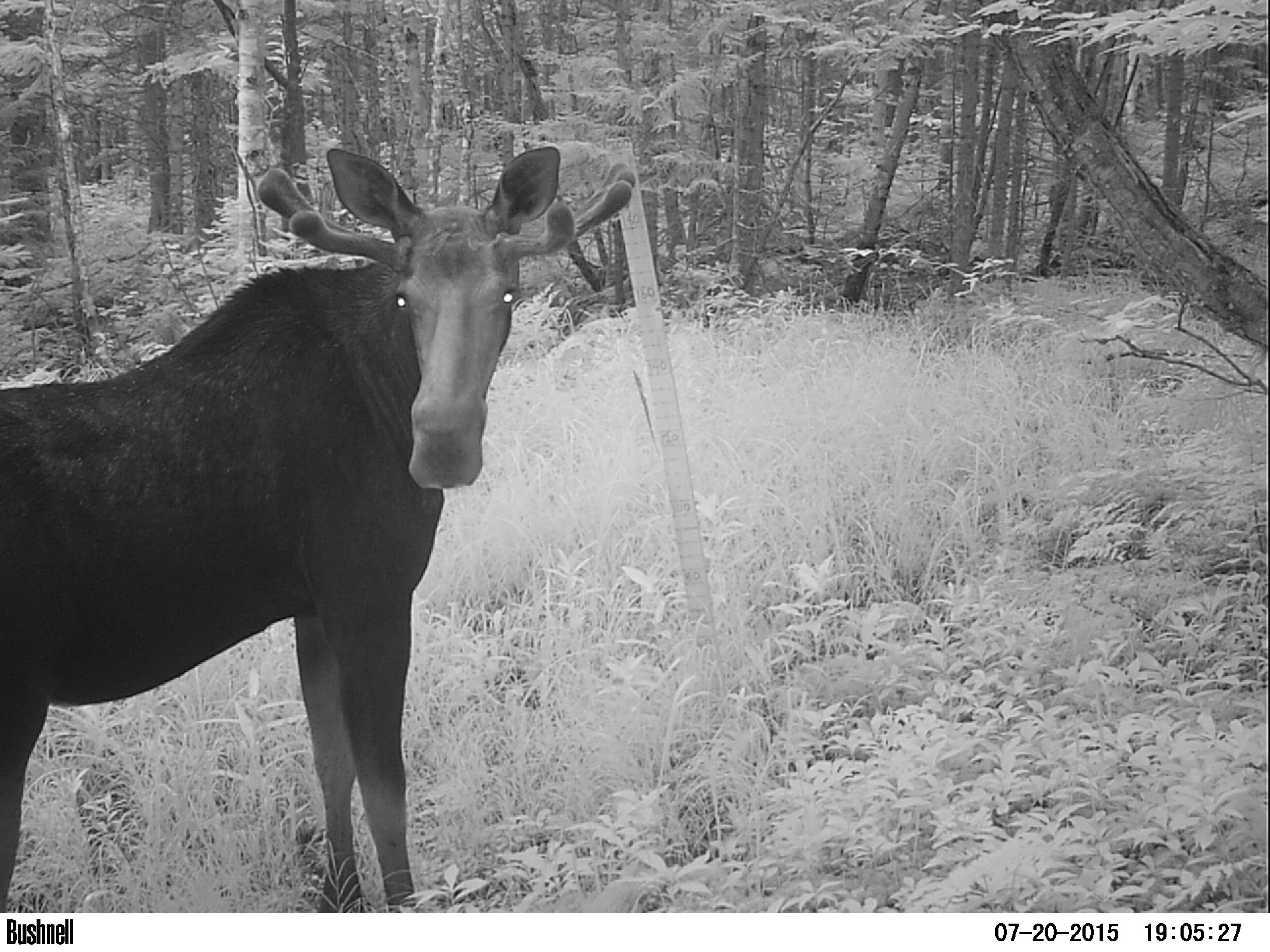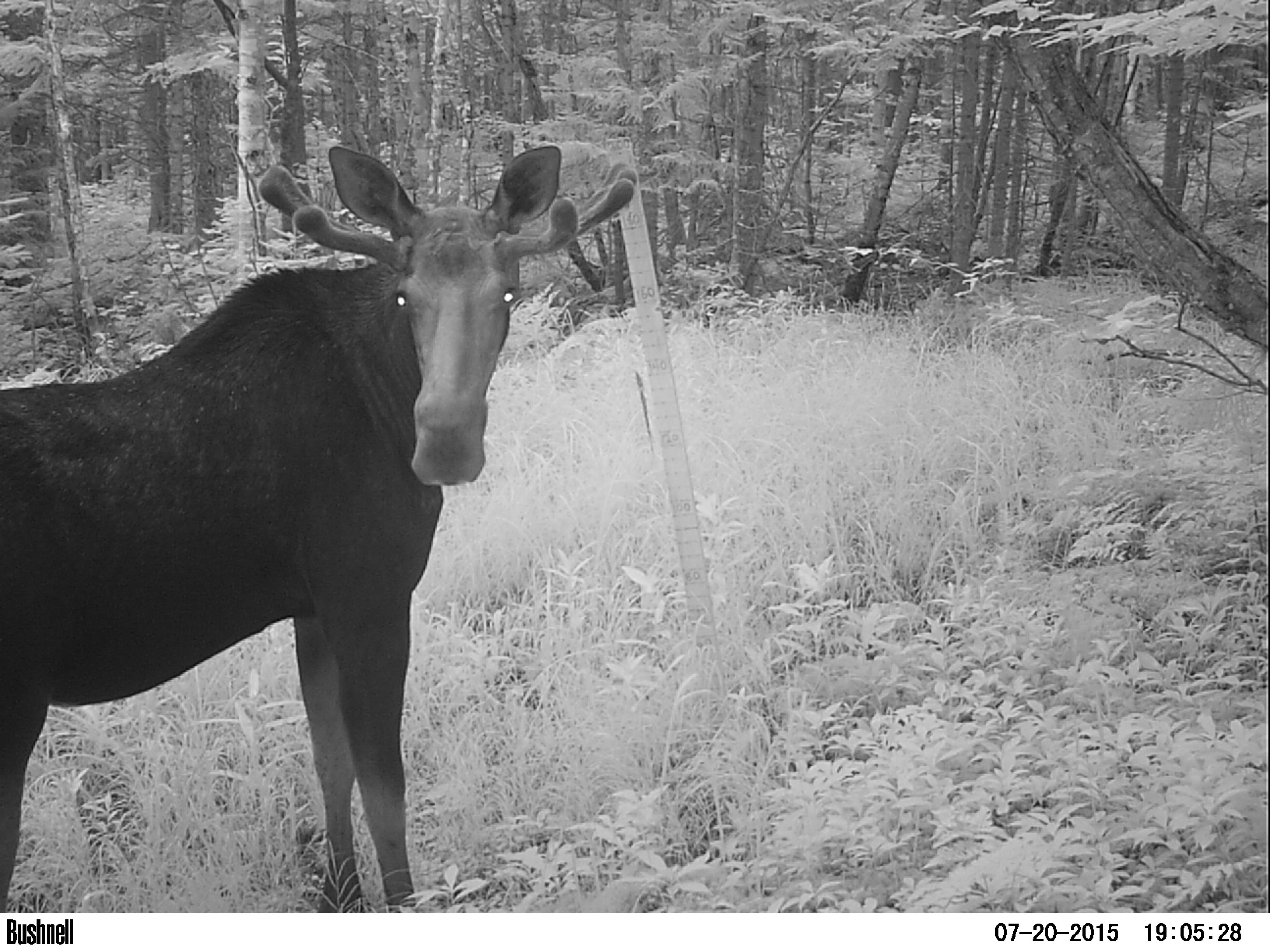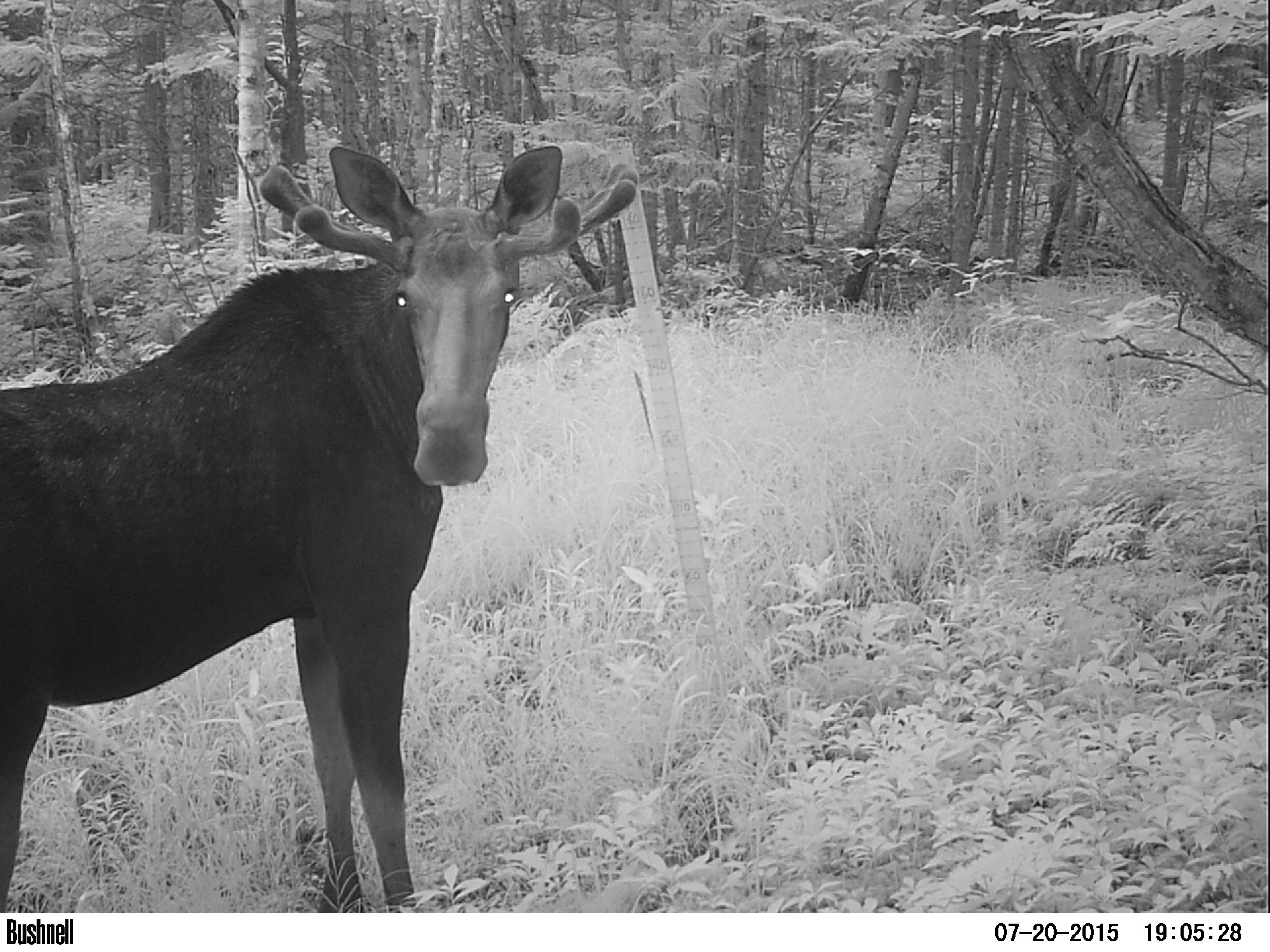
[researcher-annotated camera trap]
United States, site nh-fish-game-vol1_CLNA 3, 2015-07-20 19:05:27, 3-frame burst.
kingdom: Animalia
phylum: Chordata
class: Mammalia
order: Artiodactyla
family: Cervidae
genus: Alces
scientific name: Alces alces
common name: moose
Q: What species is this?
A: Moose (Alces alces).